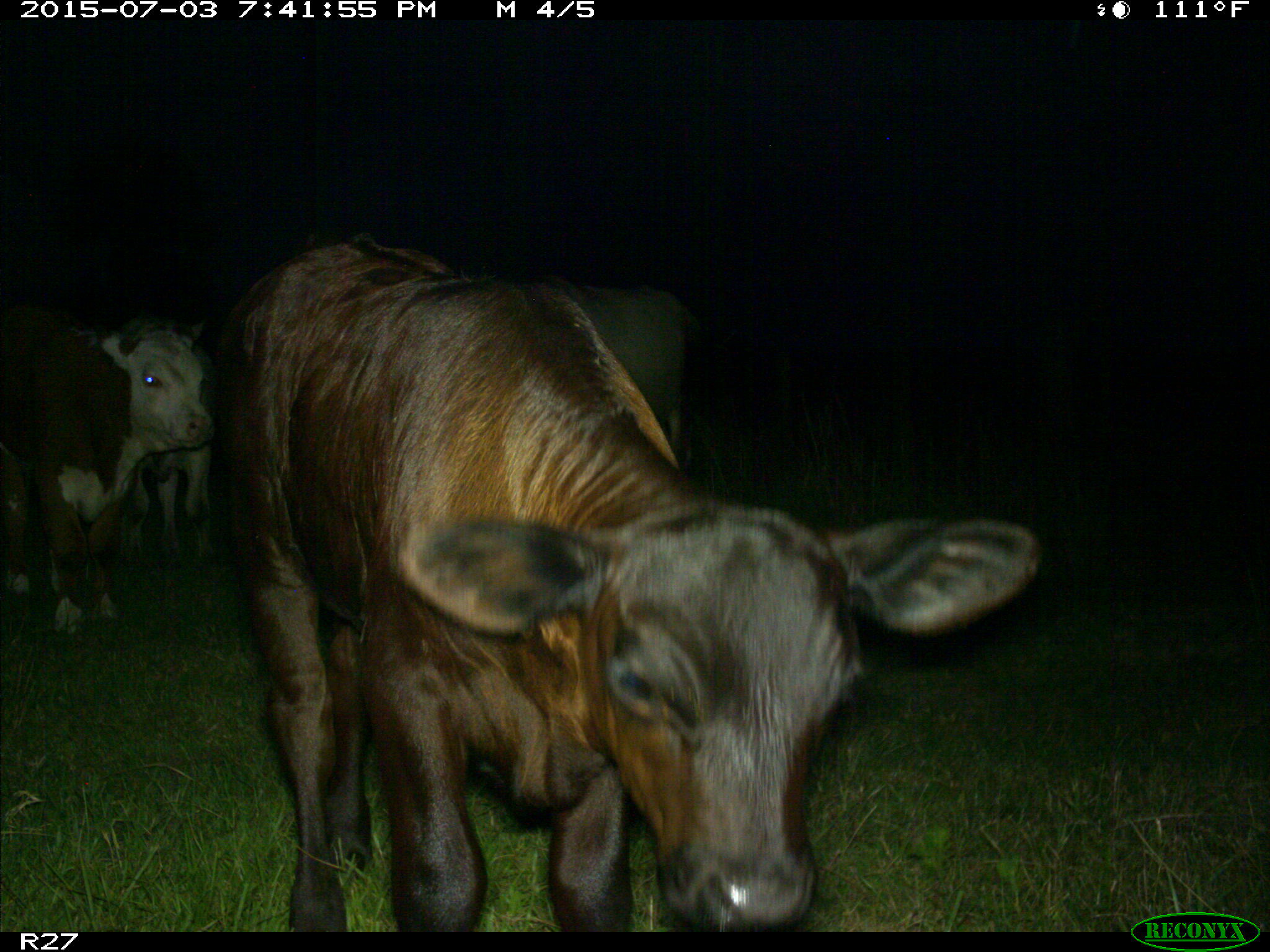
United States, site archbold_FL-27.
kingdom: Animalia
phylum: Chordata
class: Mammalia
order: Artiodactyla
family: Bovidae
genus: Bos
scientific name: Bos taurus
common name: domestic cow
Bos taurus (domestic cow).